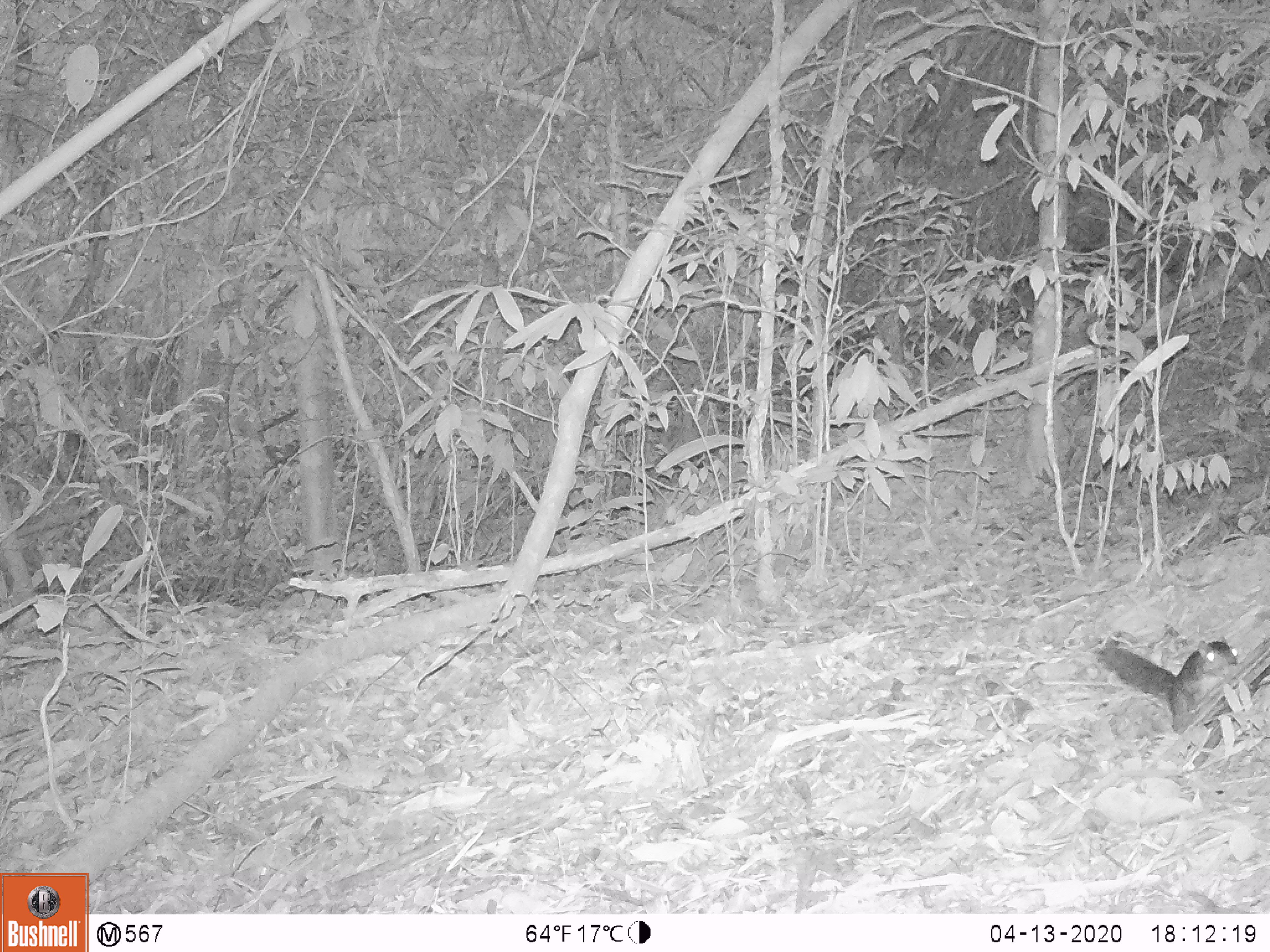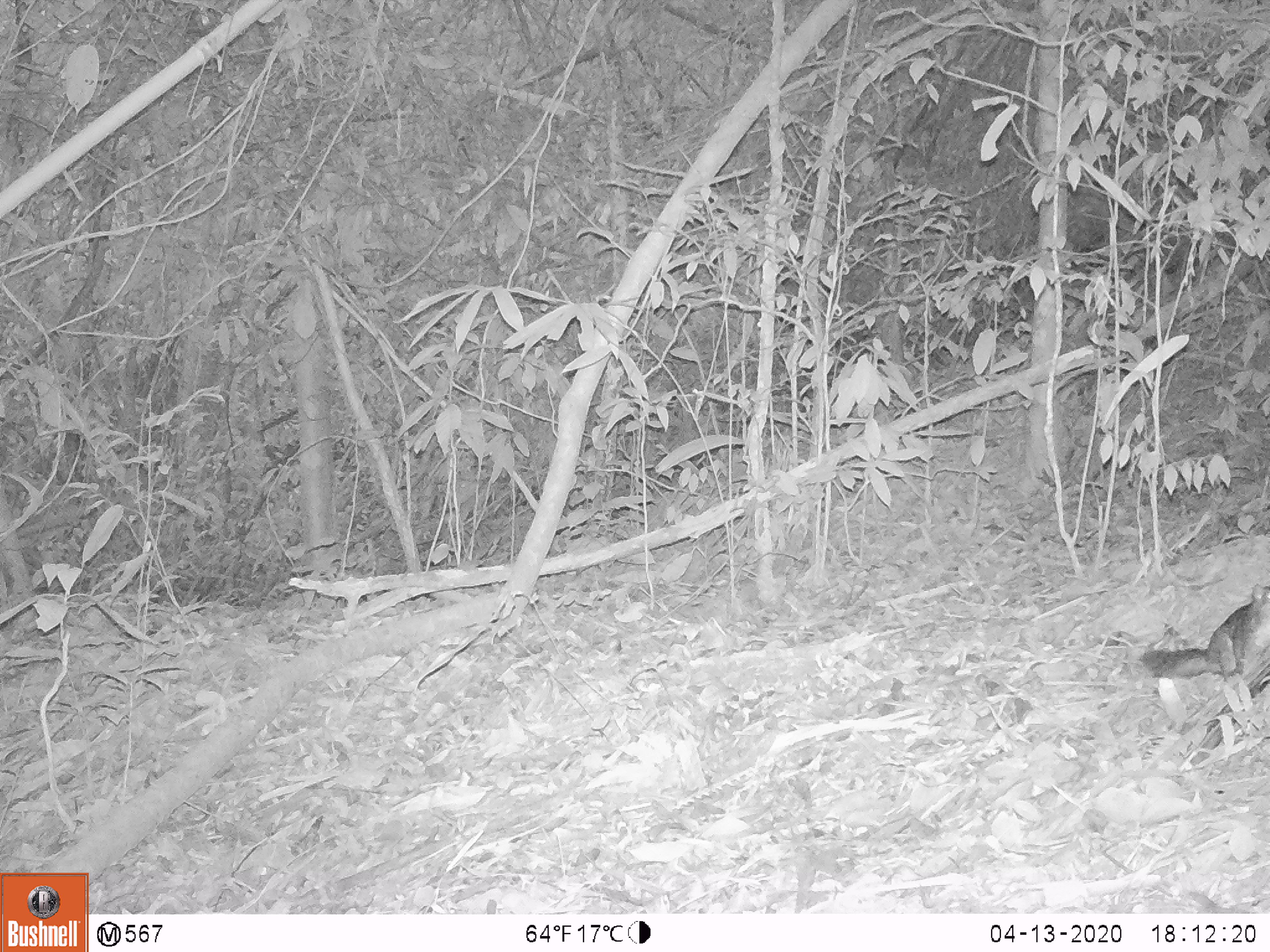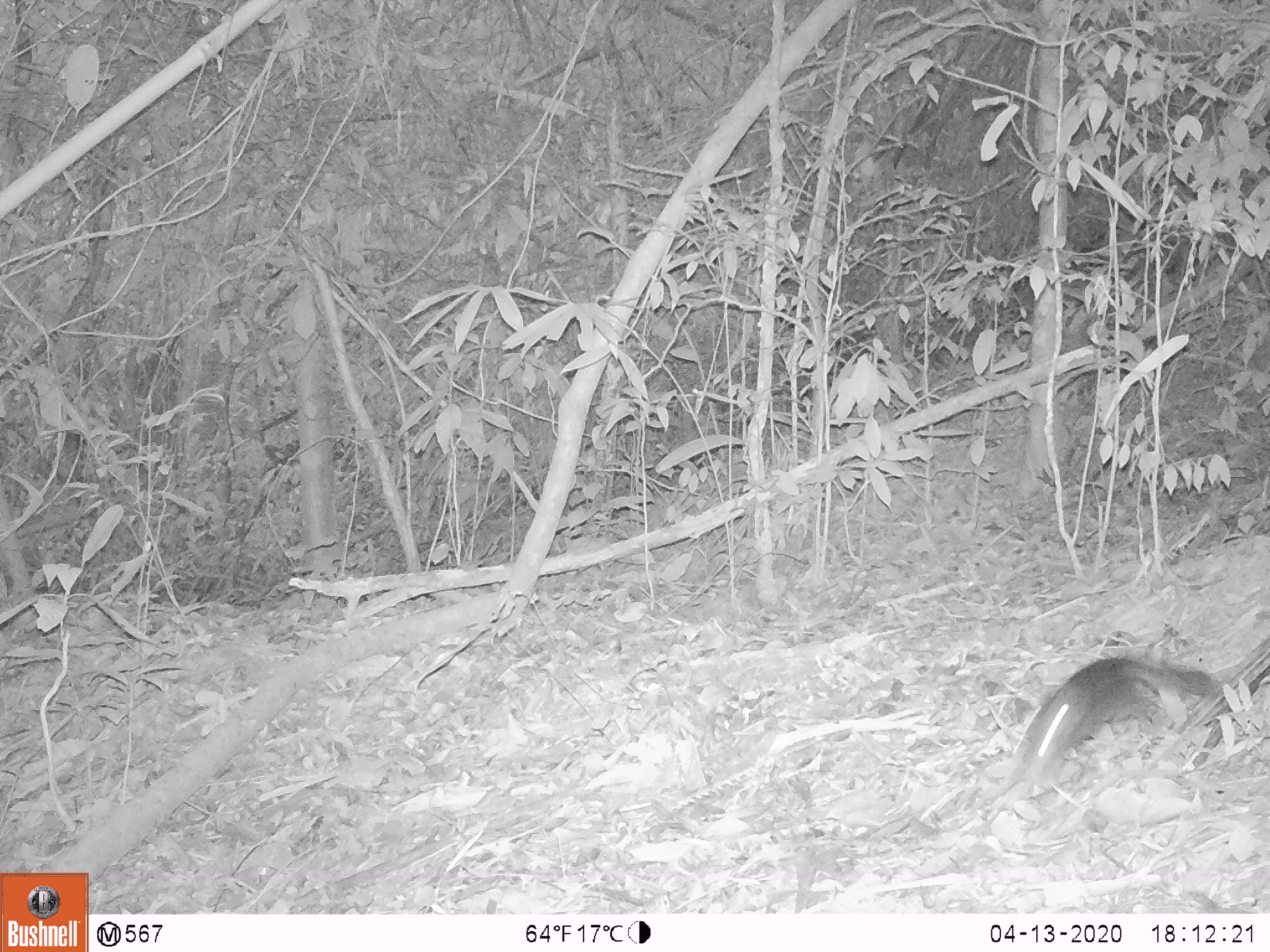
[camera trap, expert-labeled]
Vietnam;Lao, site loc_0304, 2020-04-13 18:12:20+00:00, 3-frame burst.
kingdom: Animalia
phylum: Chordata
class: Mammalia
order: Rodentia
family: Sciuridae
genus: Dremomys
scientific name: Dremomys rufigenis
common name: red-cheeked squirrel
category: red cheeked squirrel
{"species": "red cheeked squirrel (red-cheeked squirrel) (Dremomys rufigenis)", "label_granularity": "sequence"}